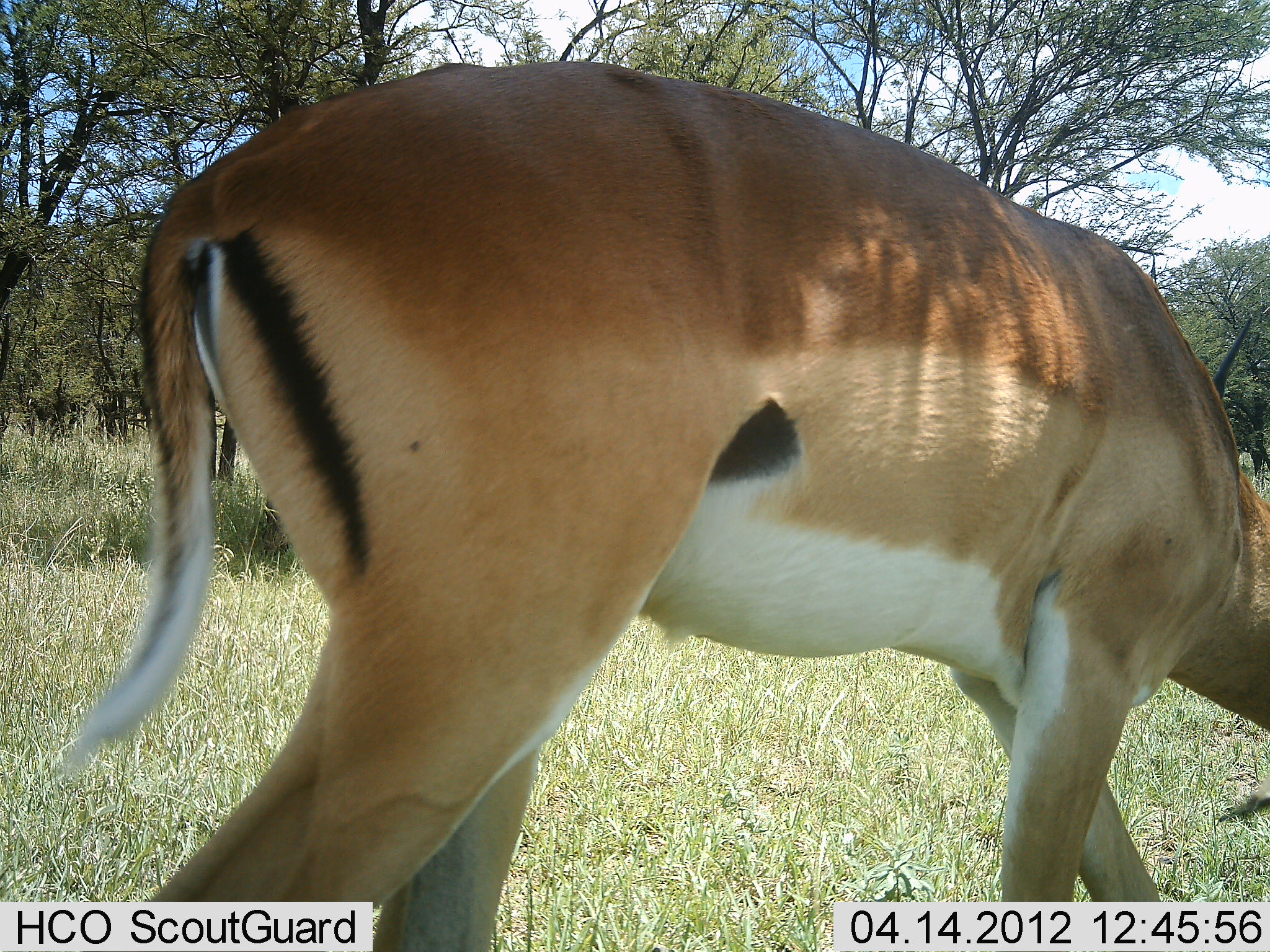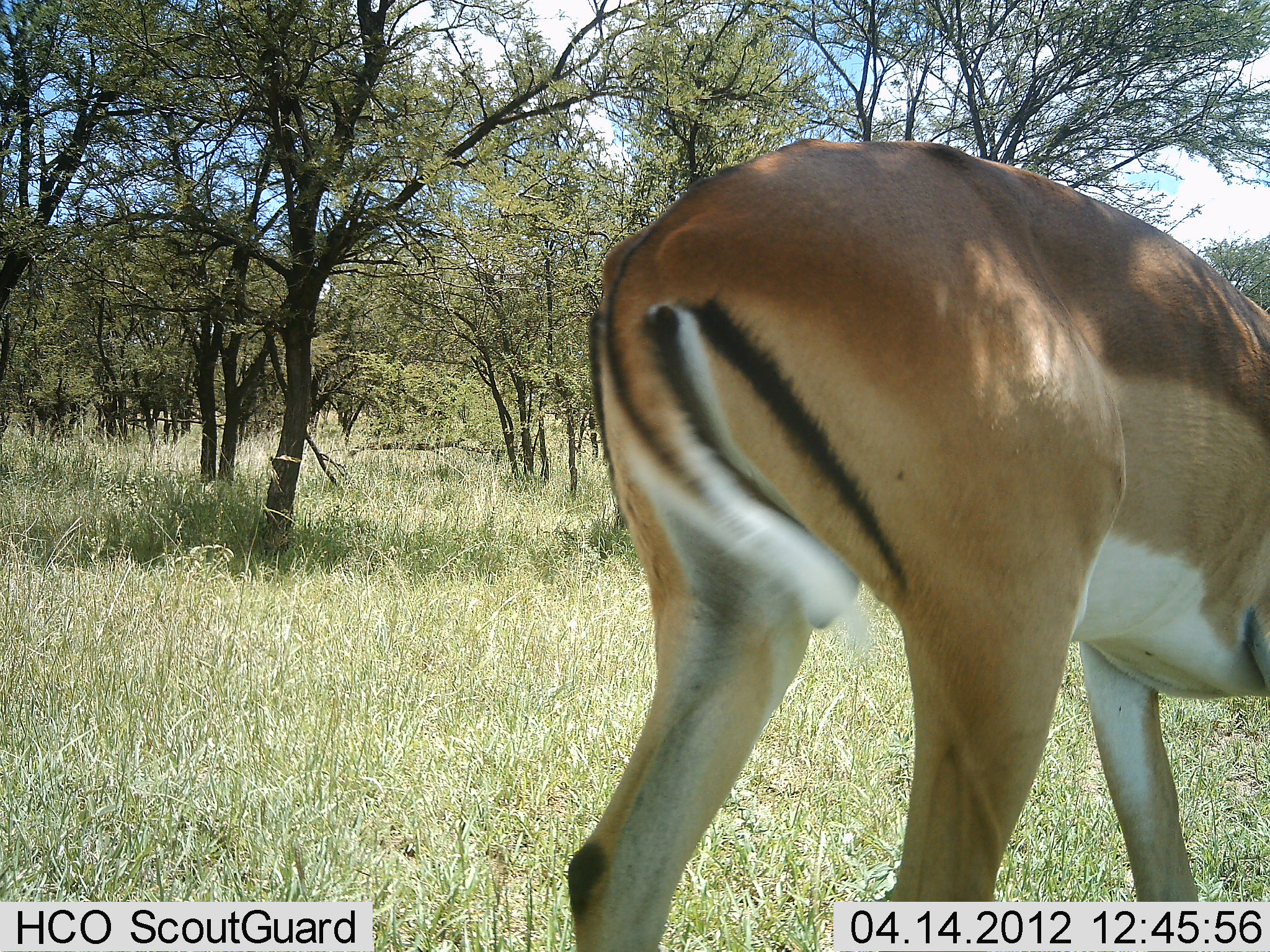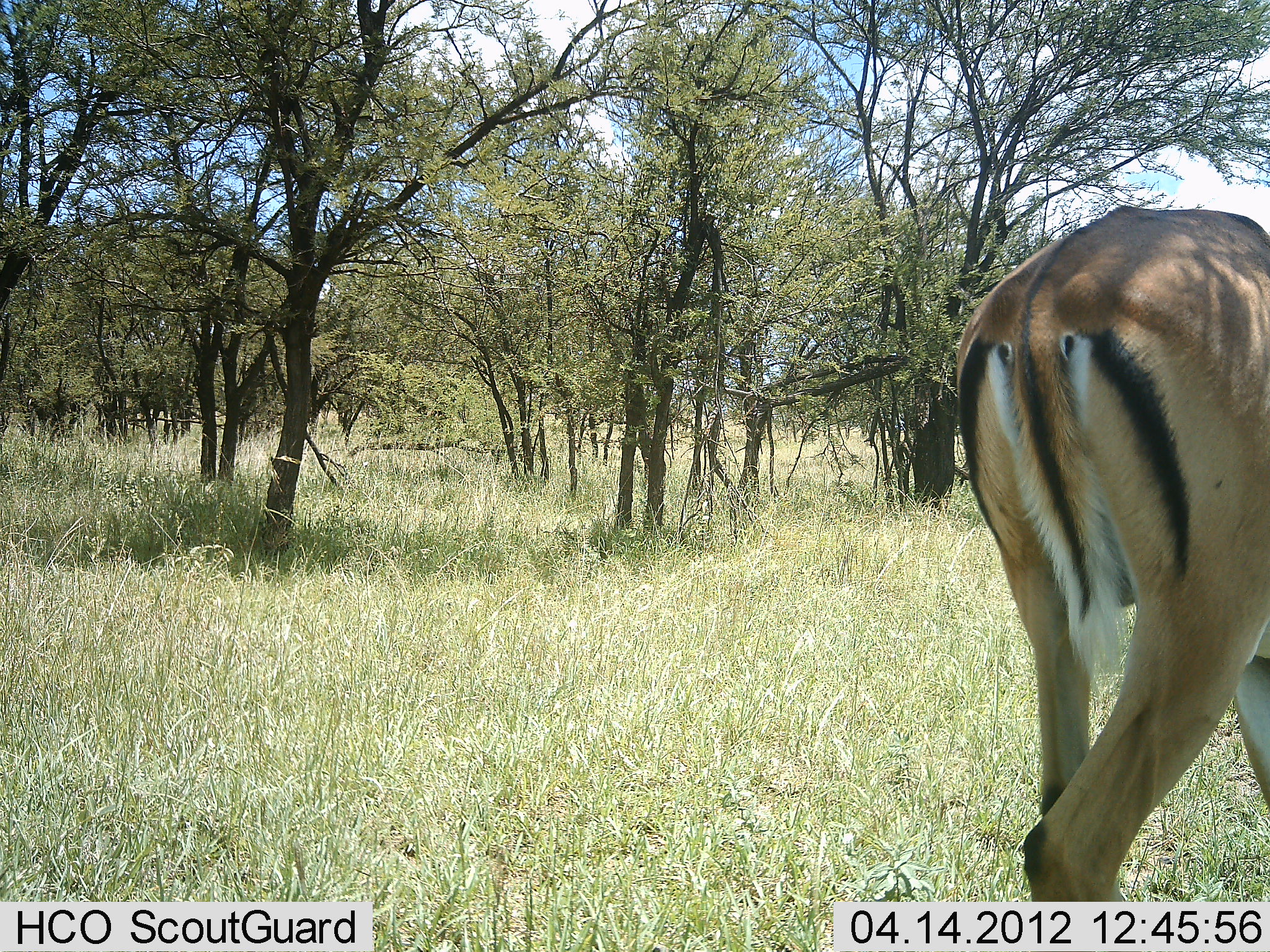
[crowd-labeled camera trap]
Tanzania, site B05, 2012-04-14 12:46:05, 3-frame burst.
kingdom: Animalia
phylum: Chordata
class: Mammalia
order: Artiodactyla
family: Bovidae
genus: Aepyceros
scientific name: Aepyceros melampus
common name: impala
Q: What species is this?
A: Impala (Aepyceros melampus).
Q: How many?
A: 1.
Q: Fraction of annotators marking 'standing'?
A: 7%.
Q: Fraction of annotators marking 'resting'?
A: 0%.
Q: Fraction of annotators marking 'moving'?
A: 93%.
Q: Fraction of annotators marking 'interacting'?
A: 0%.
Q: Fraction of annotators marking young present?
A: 0%.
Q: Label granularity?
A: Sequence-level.